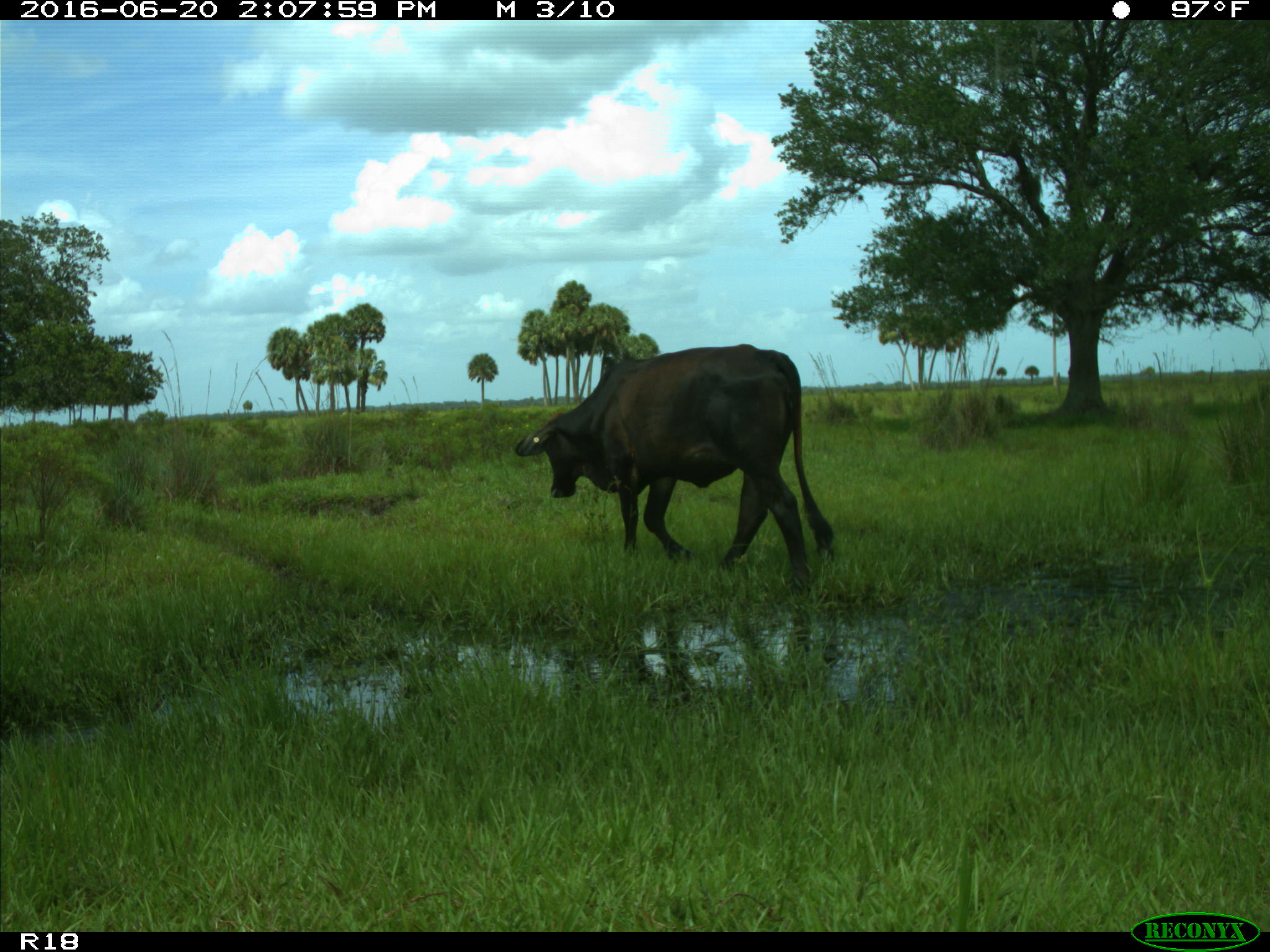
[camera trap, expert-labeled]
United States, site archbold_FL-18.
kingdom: Animalia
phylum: Chordata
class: Mammalia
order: Artiodactyla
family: Bovidae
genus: Bos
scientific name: Bos taurus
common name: domestic cow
Bos taurus (domestic cow).